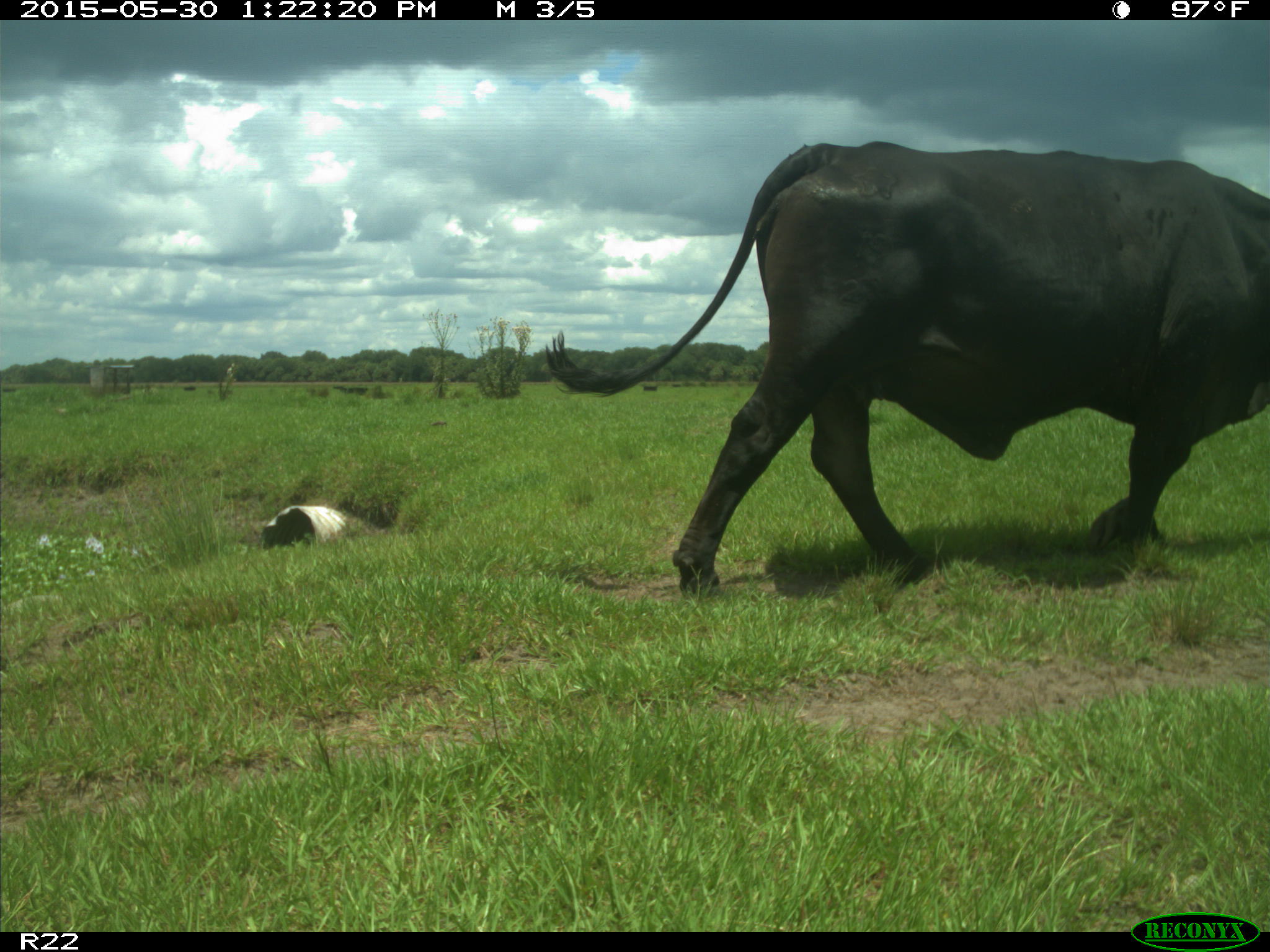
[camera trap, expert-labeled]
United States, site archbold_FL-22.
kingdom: Animalia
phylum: Chordata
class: Mammalia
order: Artiodactyla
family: Bovidae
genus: Bos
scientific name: Bos taurus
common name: domestic cow